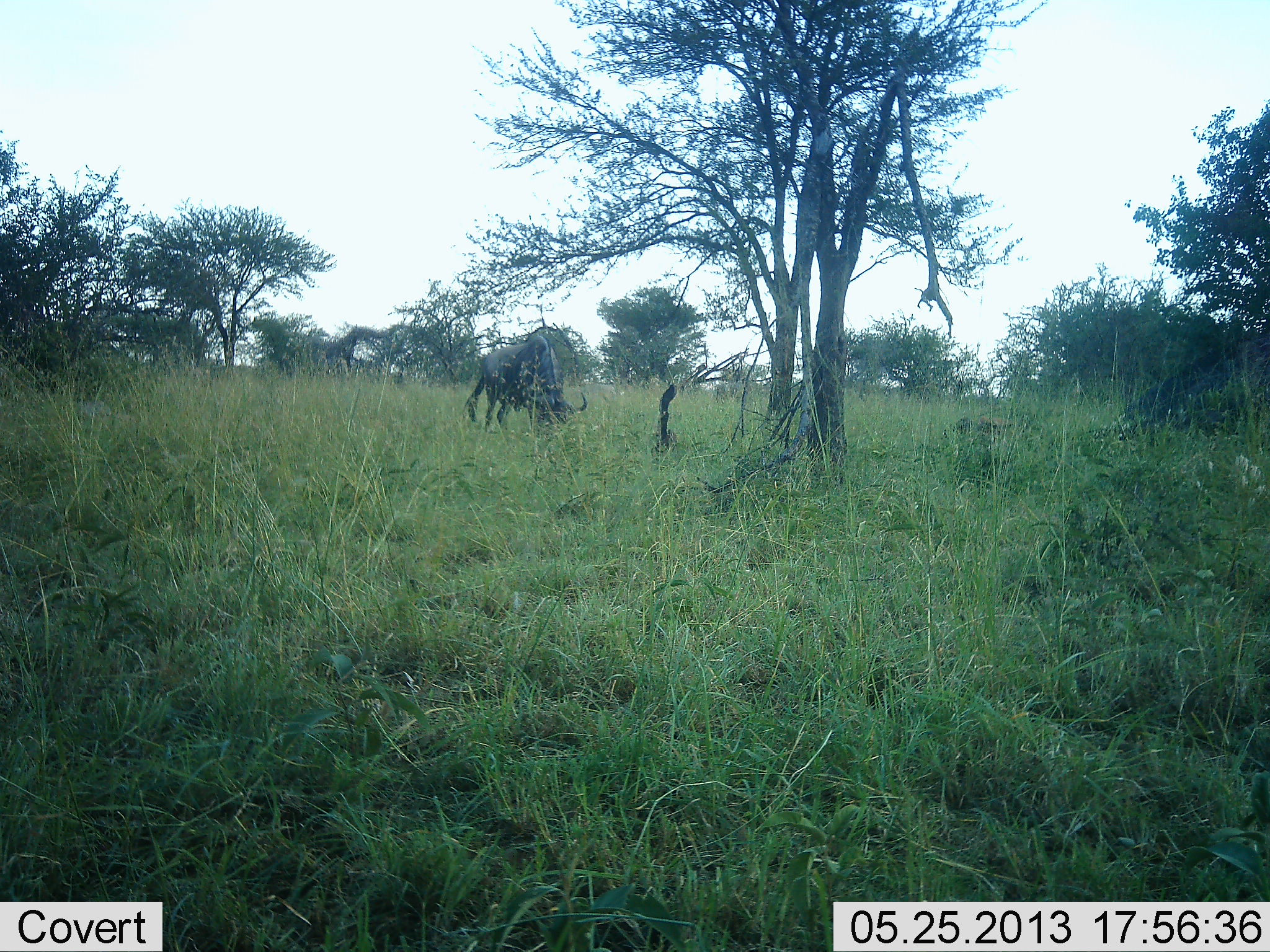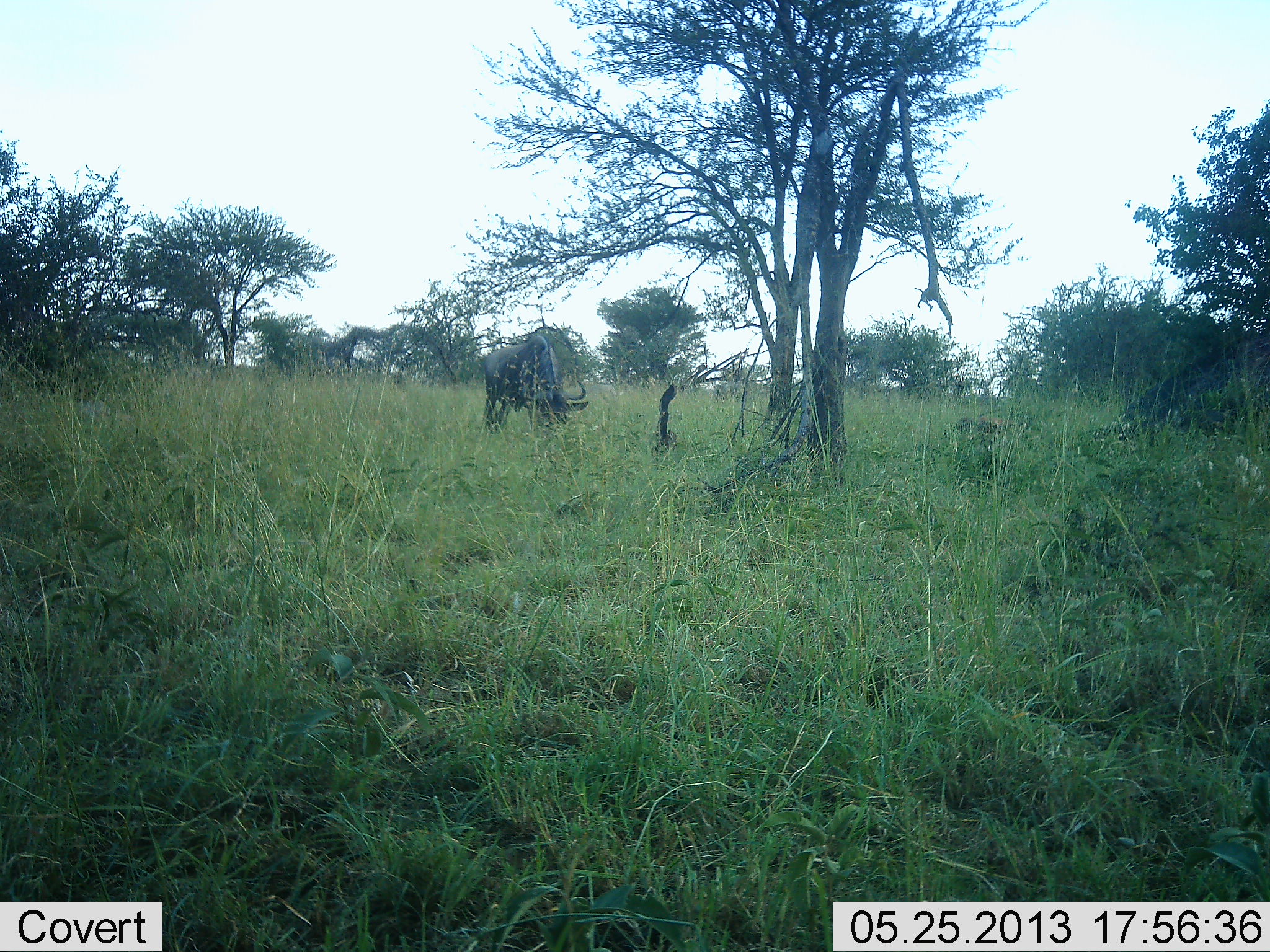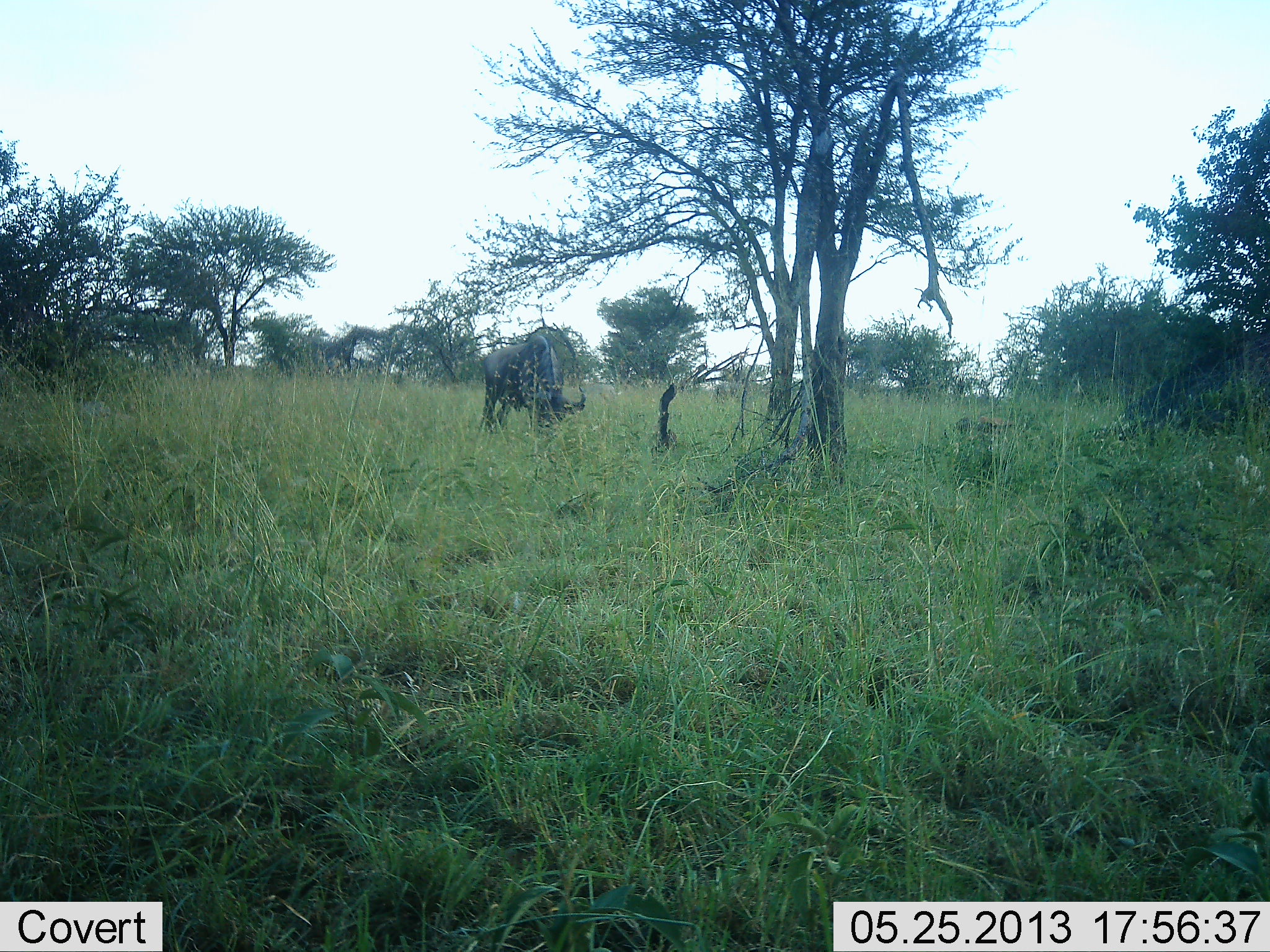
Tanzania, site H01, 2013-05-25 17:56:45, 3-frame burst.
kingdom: Animalia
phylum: Chordata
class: Mammalia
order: Artiodactyla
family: Bovidae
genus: Connochaetes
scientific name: Connochaetes taurinus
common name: blue wildebeest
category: wildebeest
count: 1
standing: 39%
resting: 0%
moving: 0%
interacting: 0%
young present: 0%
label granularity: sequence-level